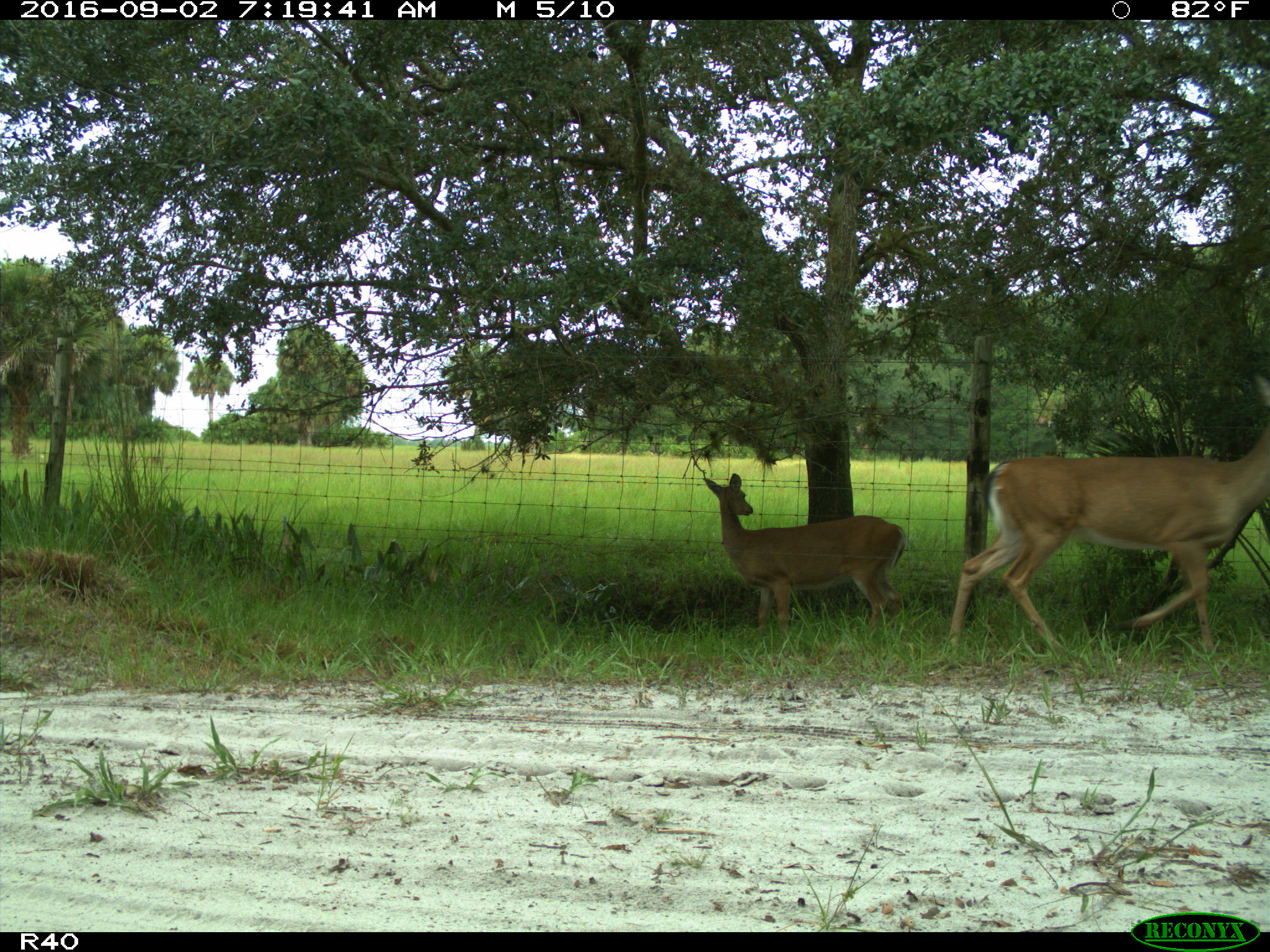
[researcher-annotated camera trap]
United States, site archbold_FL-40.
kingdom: Animalia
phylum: Chordata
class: Mammalia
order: Artiodactyla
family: Cervidae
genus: Odocoileus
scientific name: Odocoileus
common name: deer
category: unidentified deer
Unidentified deer (deer) (Odocoileus).